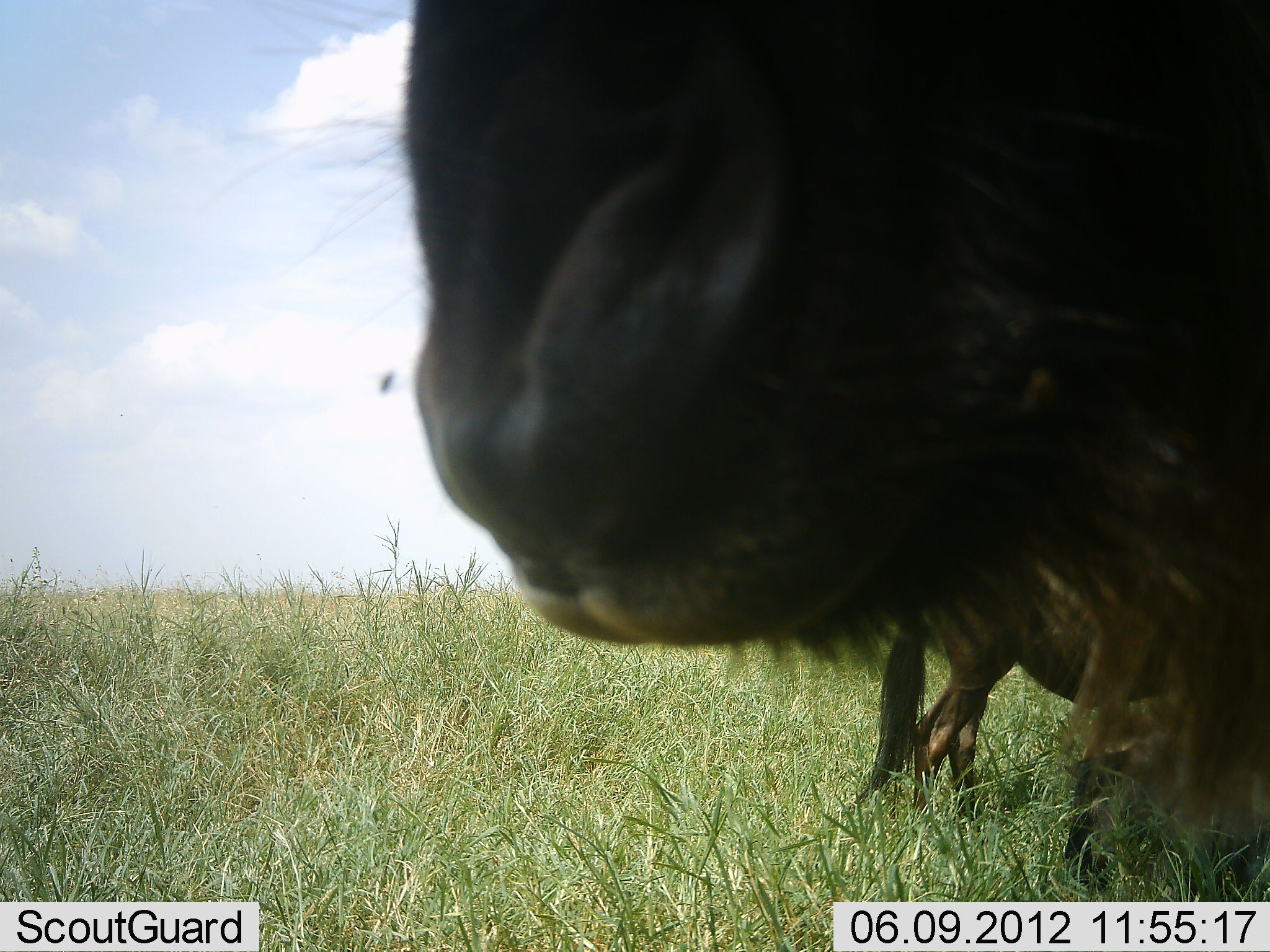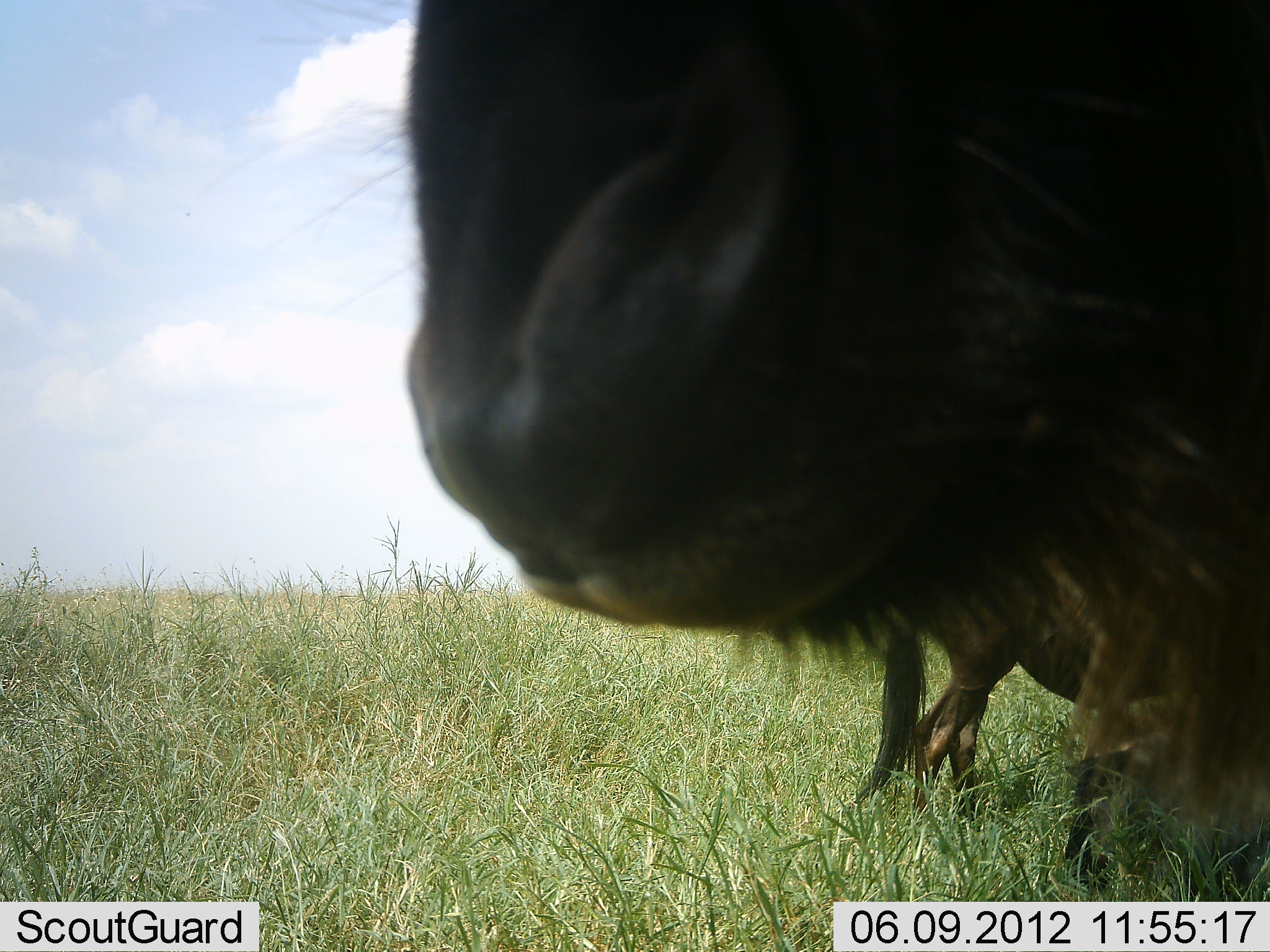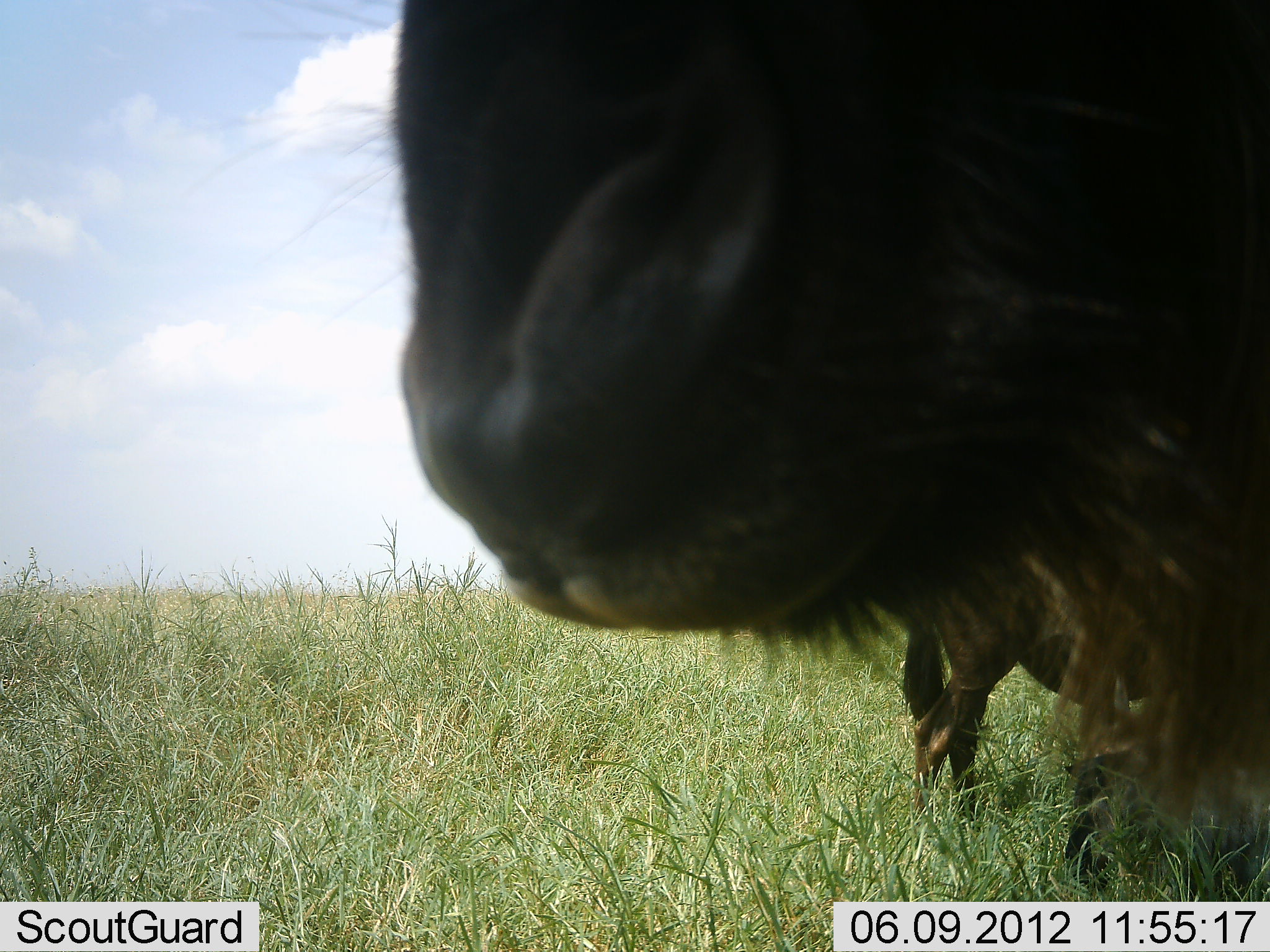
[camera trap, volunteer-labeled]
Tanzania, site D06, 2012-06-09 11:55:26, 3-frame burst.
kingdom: Animalia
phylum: Chordata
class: Mammalia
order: Artiodactyla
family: Bovidae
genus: Connochaetes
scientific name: Connochaetes taurinus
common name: blue wildebeest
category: wildebeest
Wildebeest (blue wildebeest) (Connochaetes taurinus), count 2. Behavior (volunteer vote fractions): standing 80%, resting 30%, moving 0%, interacting 0%. Young present (vote fraction): 20%. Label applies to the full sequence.